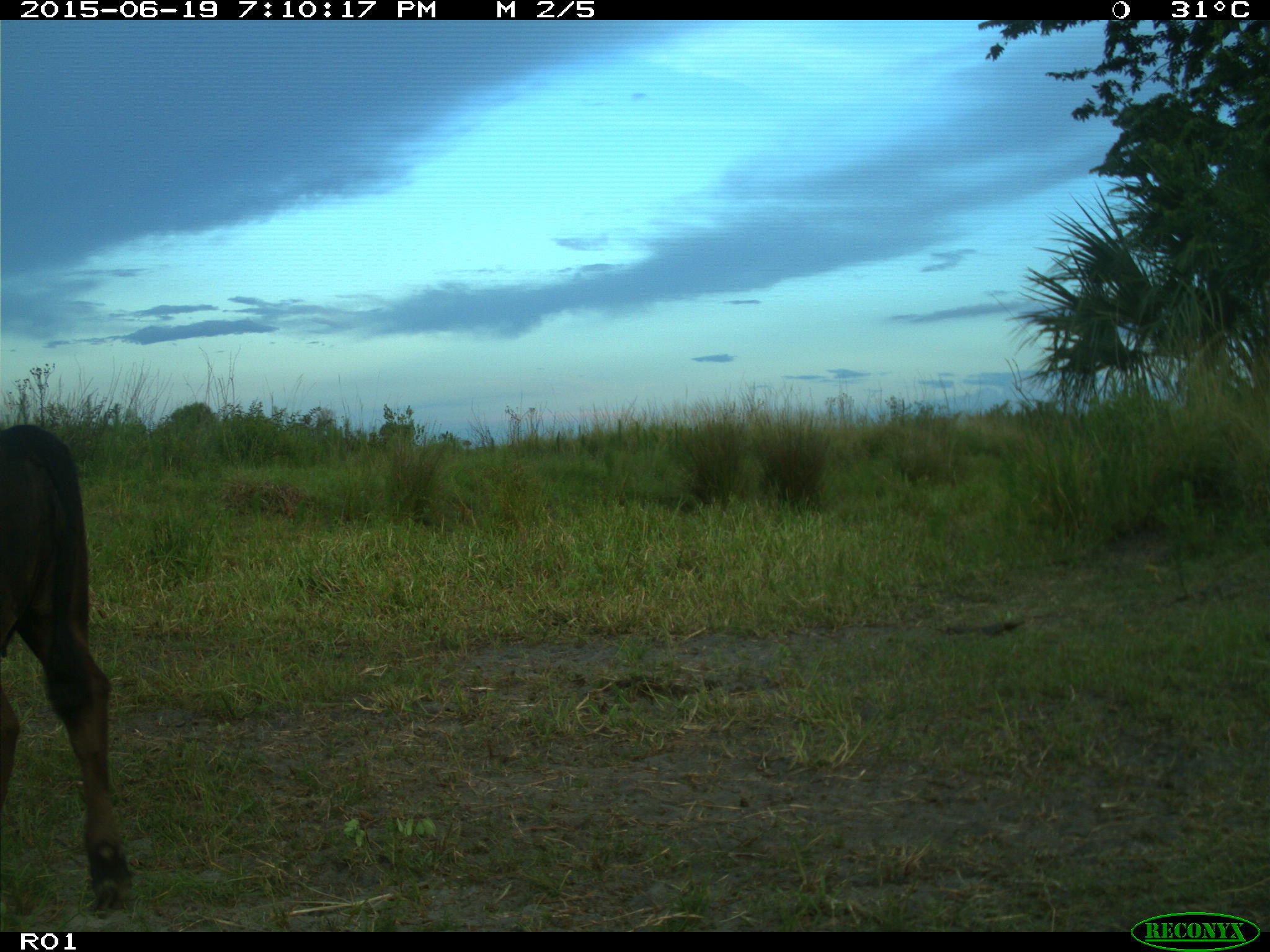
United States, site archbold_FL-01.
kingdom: Animalia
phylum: Chordata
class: Mammalia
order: Artiodactyla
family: Bovidae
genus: Bos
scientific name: Bos taurus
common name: domestic cow